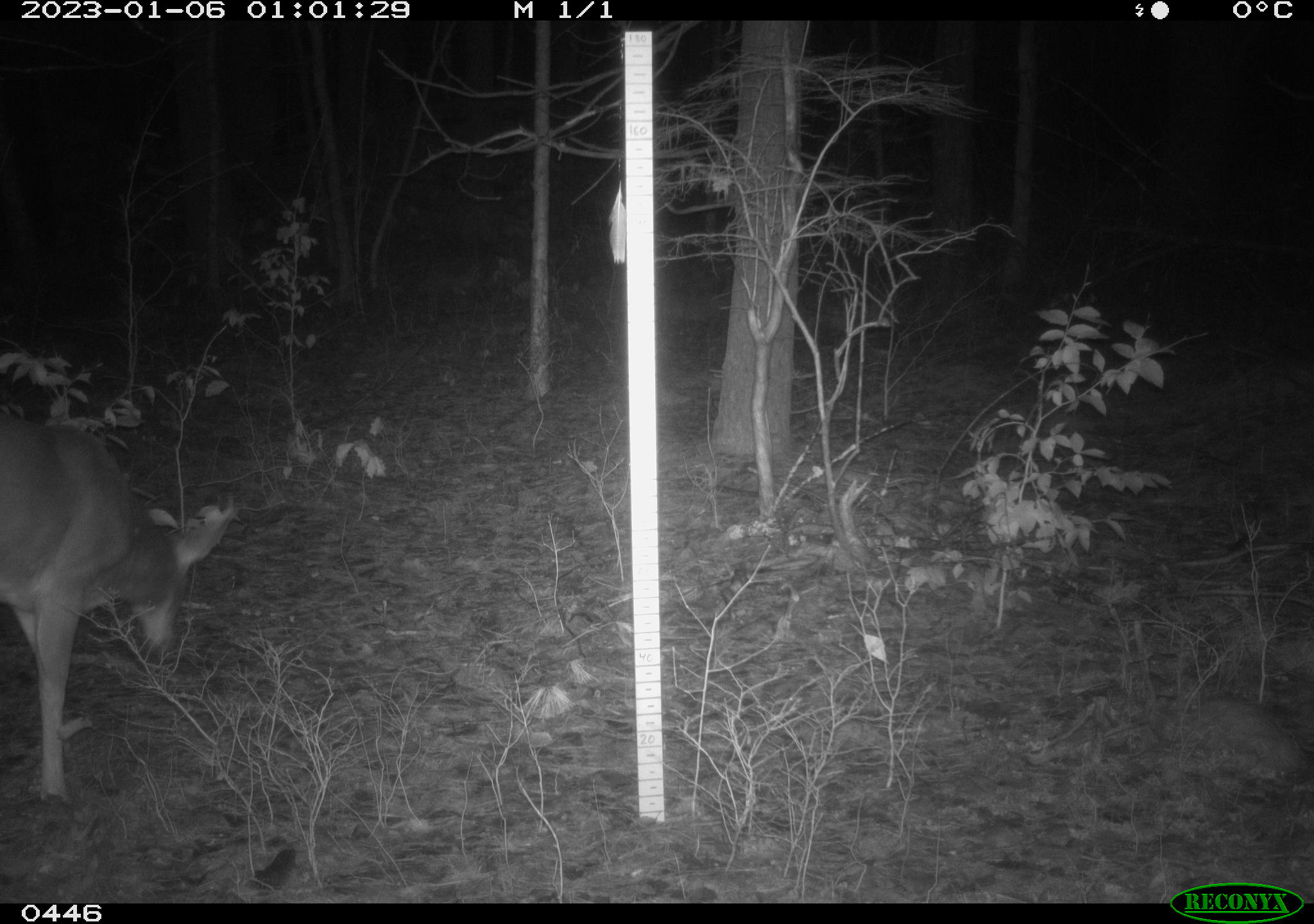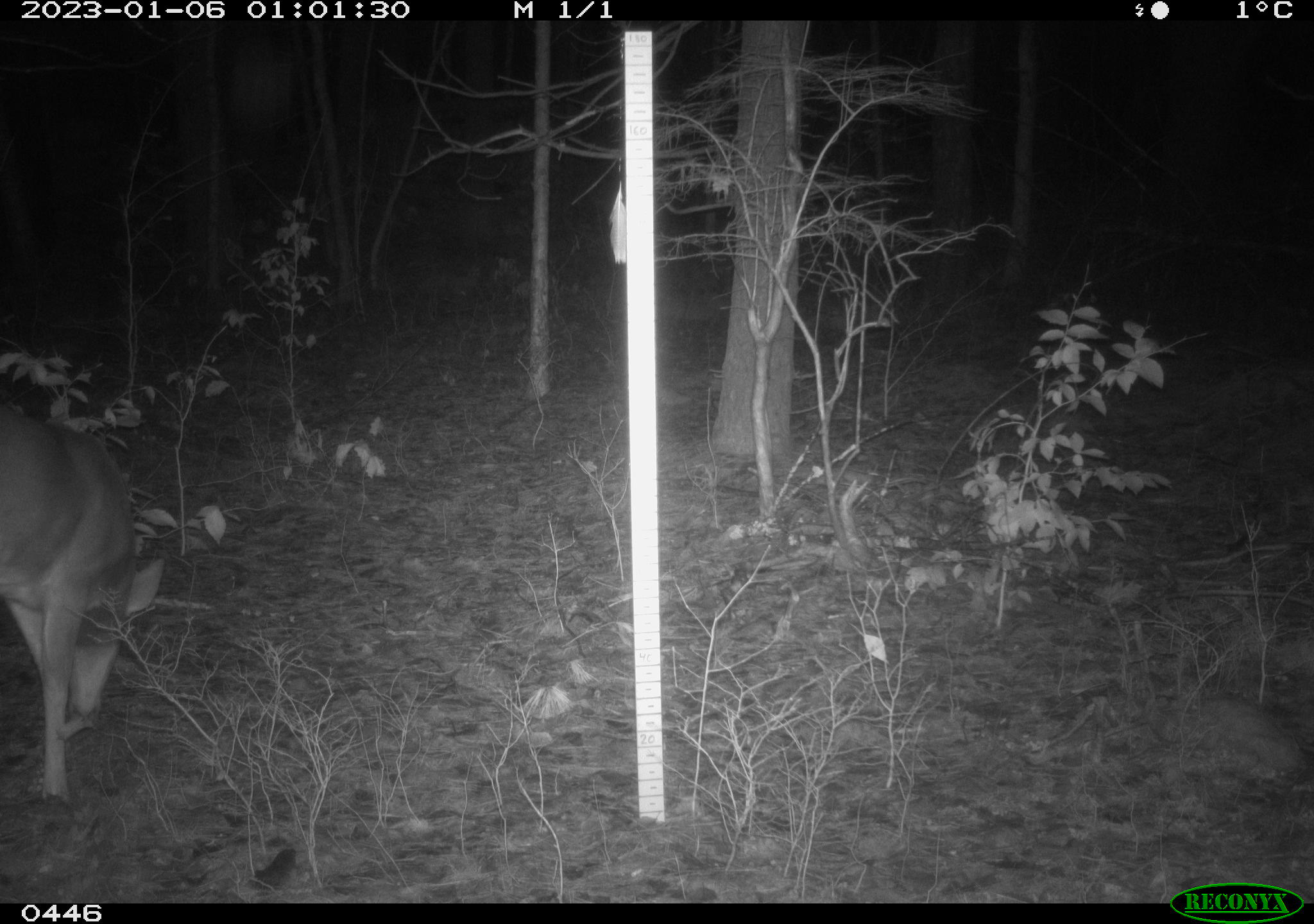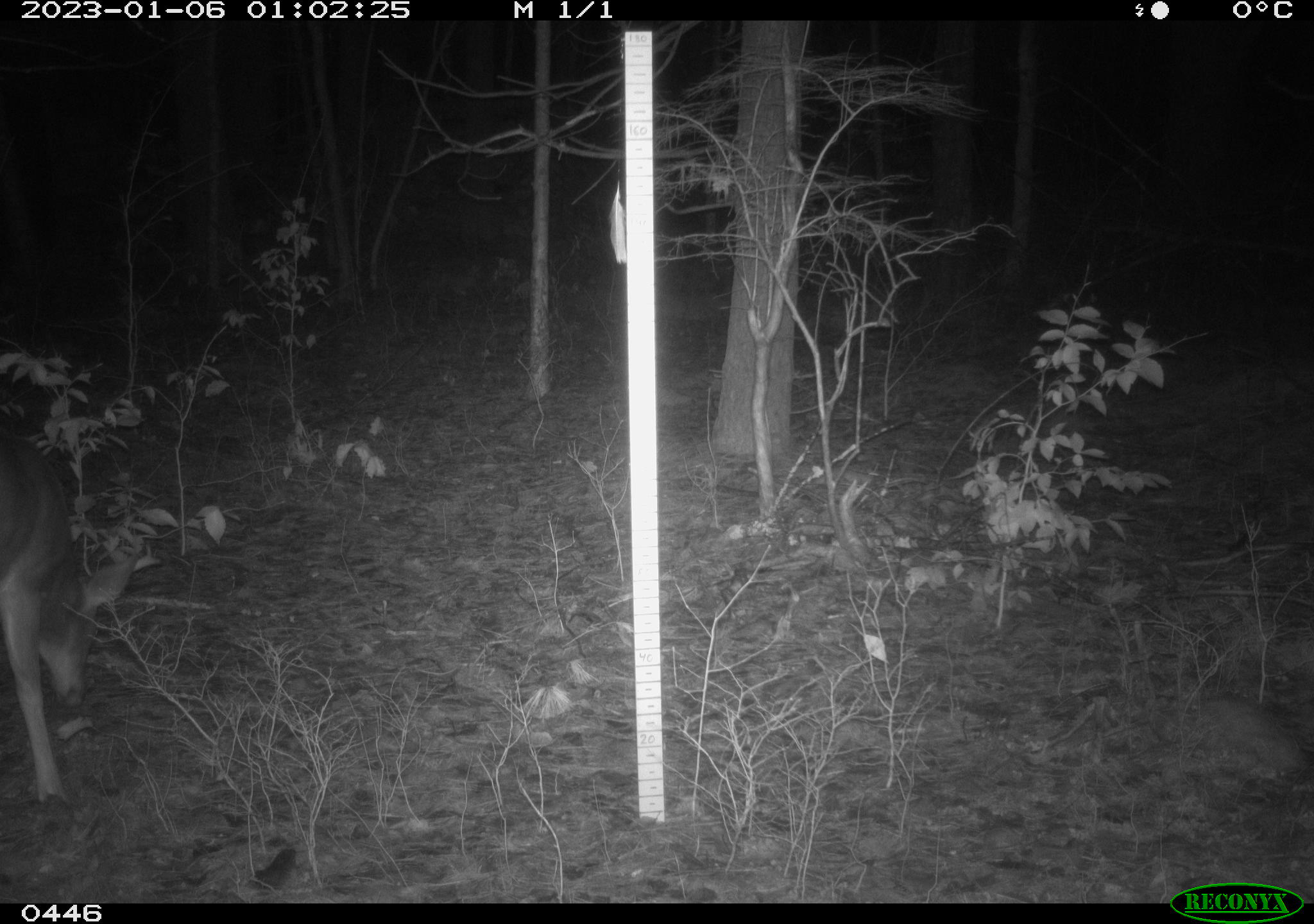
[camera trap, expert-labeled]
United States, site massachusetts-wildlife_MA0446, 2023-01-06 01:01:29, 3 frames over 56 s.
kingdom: Animalia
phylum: Chordata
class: Mammalia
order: Artiodactyla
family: Cervidae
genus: Odocoileus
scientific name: Odocoileus virginianus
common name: white-tailed deer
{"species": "white-tailed deer (Odocoileus virginianus)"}